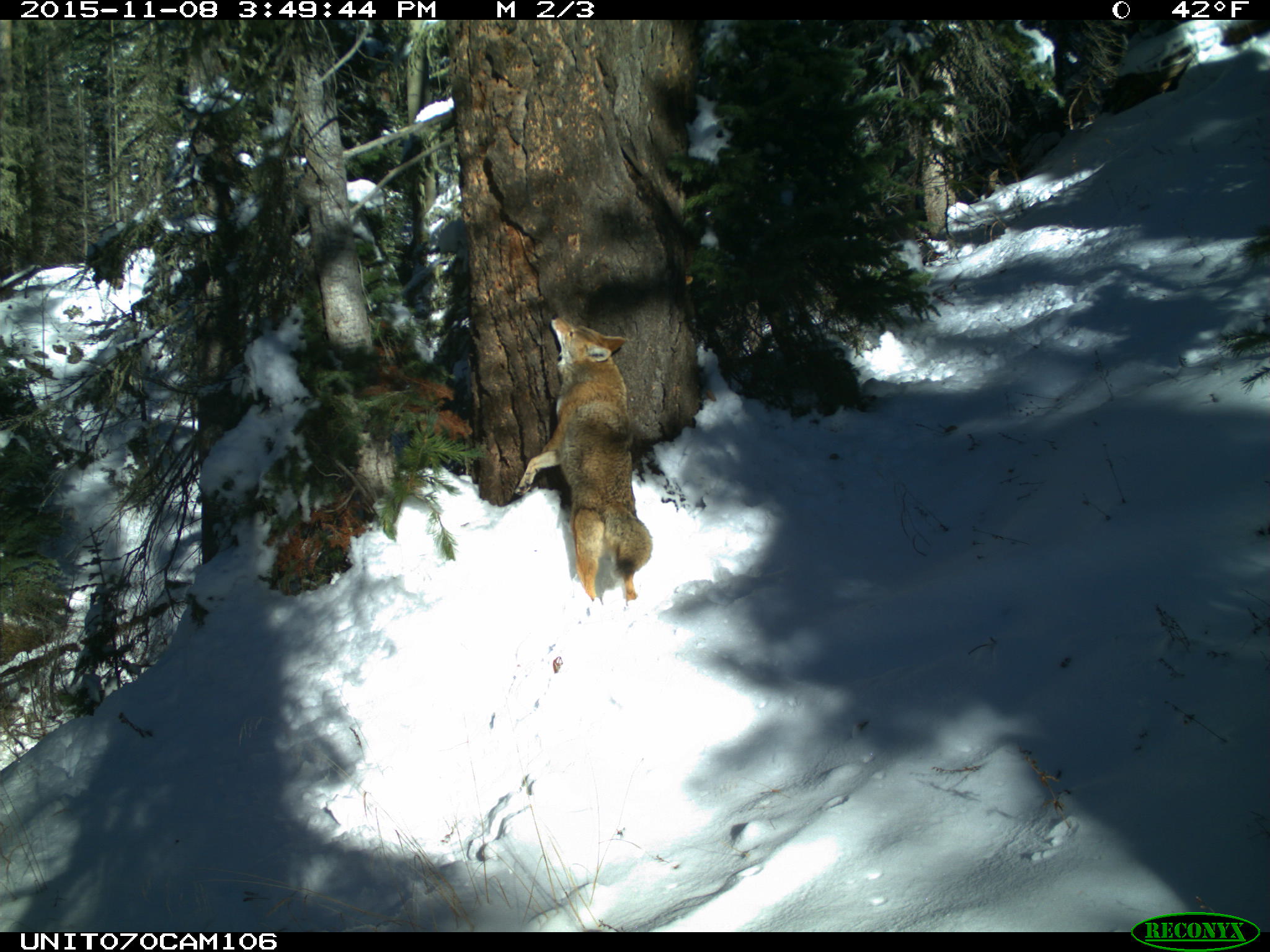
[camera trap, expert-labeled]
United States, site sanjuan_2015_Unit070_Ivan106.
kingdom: Animalia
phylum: Chordata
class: Mammalia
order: Carnivora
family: Canidae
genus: Canis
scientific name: Canis latrans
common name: coyote